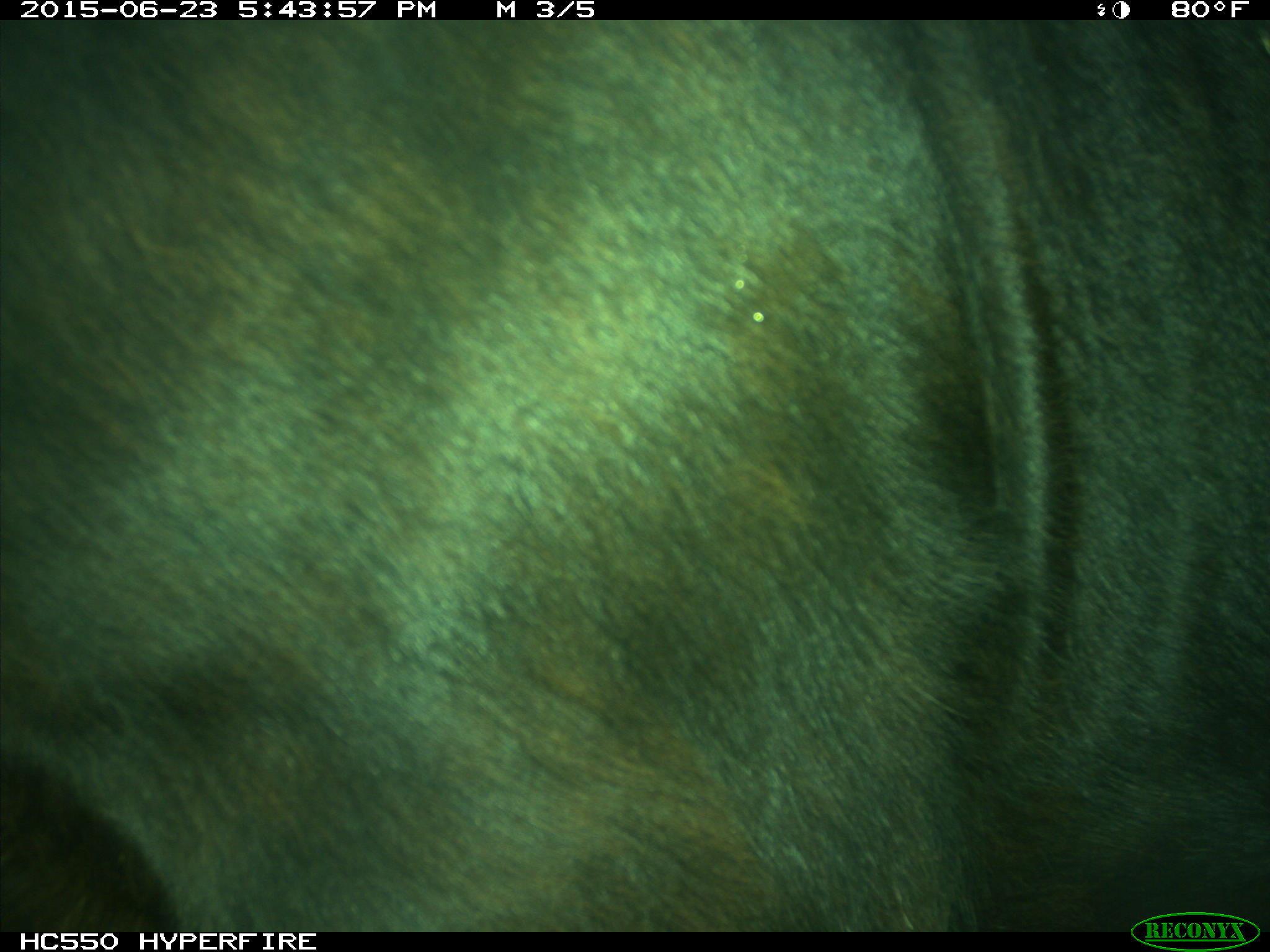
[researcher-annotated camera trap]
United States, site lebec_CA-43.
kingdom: Animalia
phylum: Chordata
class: Mammalia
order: Artiodactyla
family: Bovidae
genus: Bos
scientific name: Bos taurus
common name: domestic cow